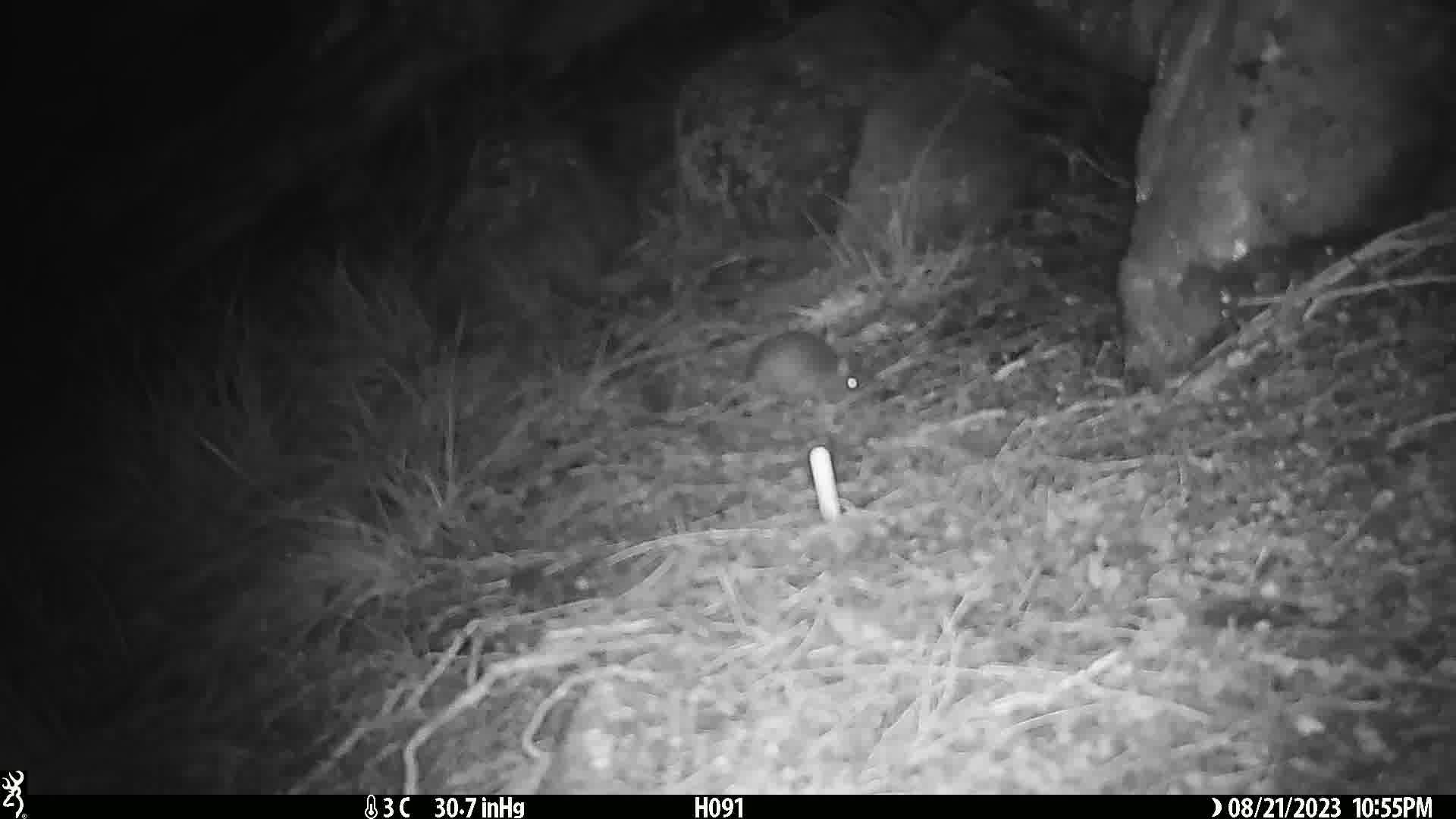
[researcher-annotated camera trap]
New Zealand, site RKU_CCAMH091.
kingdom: Animalia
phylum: Chordata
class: Mammalia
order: Rodentia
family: Muridae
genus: Rattus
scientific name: Rattus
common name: rat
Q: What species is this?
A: Rat (Rattus).